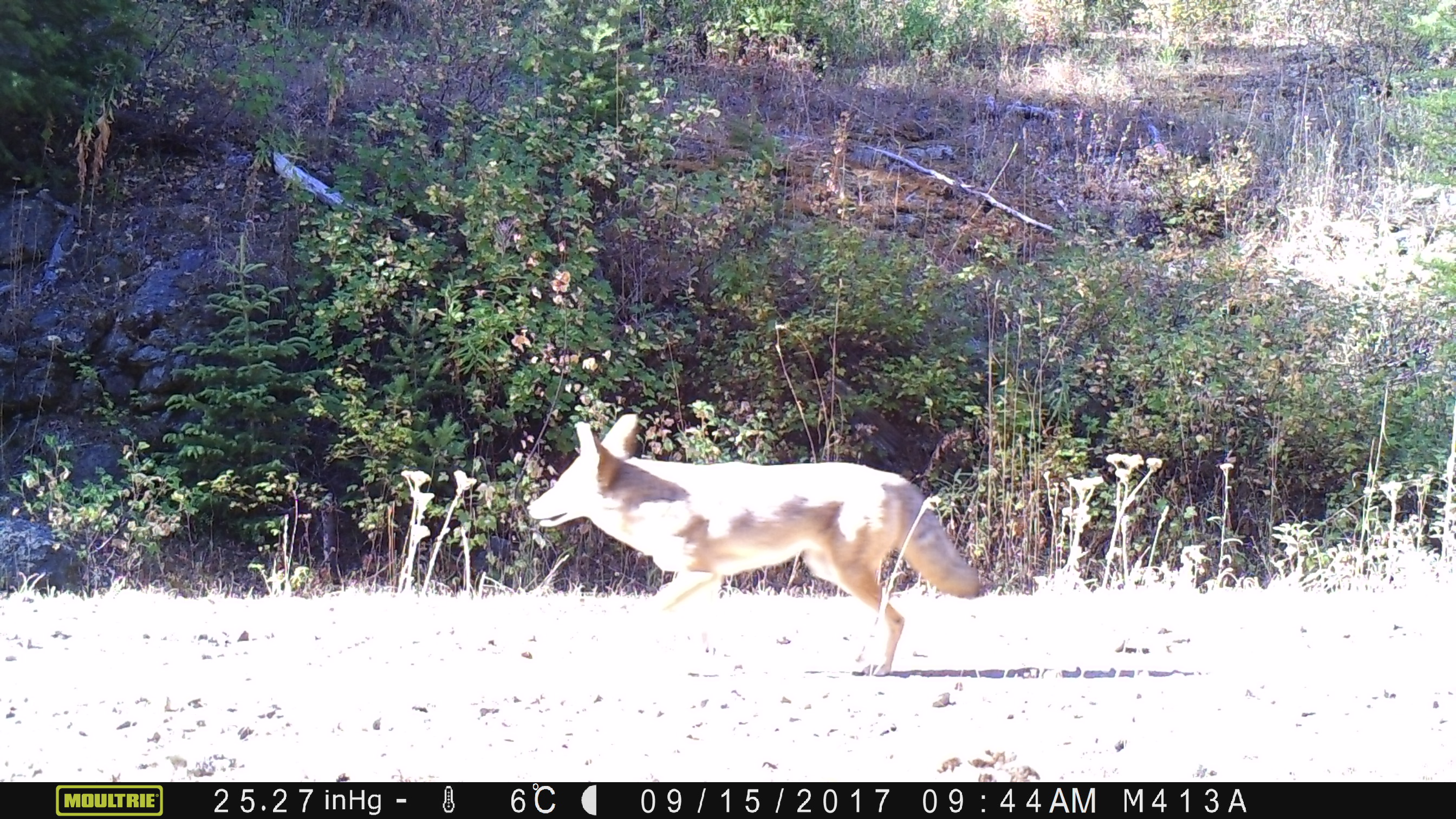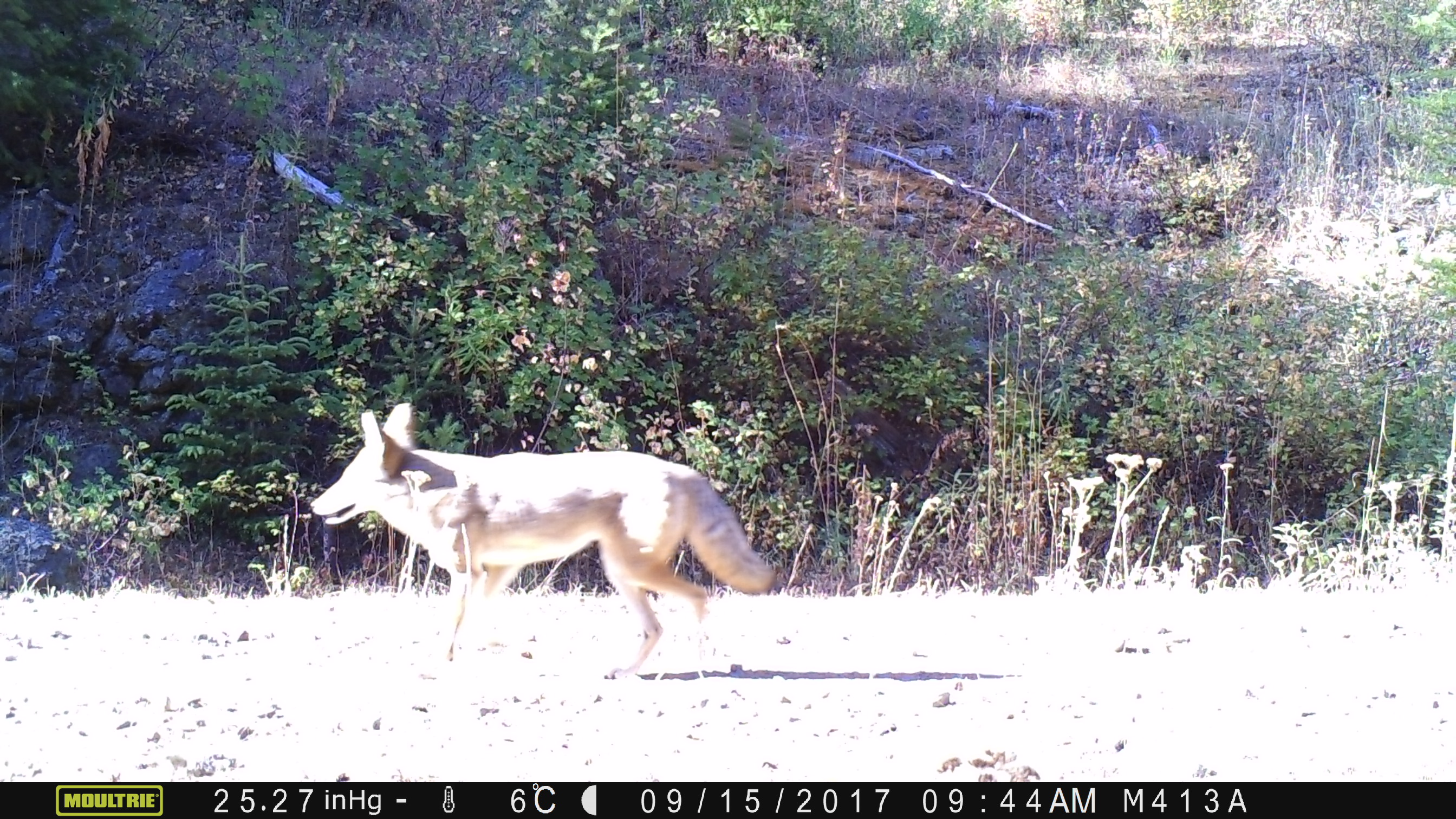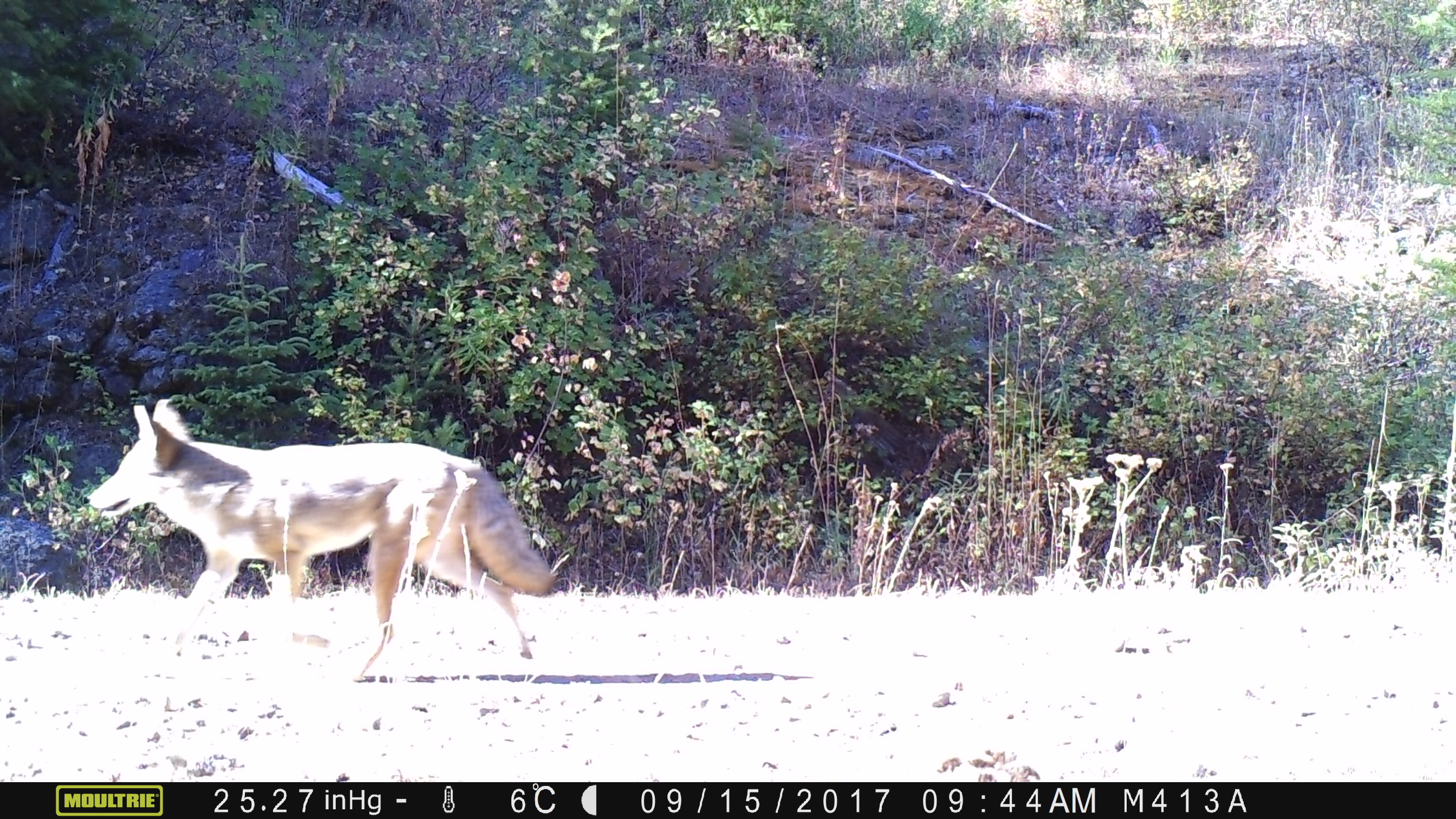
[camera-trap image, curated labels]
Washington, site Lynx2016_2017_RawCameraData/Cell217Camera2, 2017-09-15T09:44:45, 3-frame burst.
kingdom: Animalia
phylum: Chordata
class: Mammalia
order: Carnivora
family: Canidae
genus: Canis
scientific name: Canis latrans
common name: coyote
Canis latrans (coyote). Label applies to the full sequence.